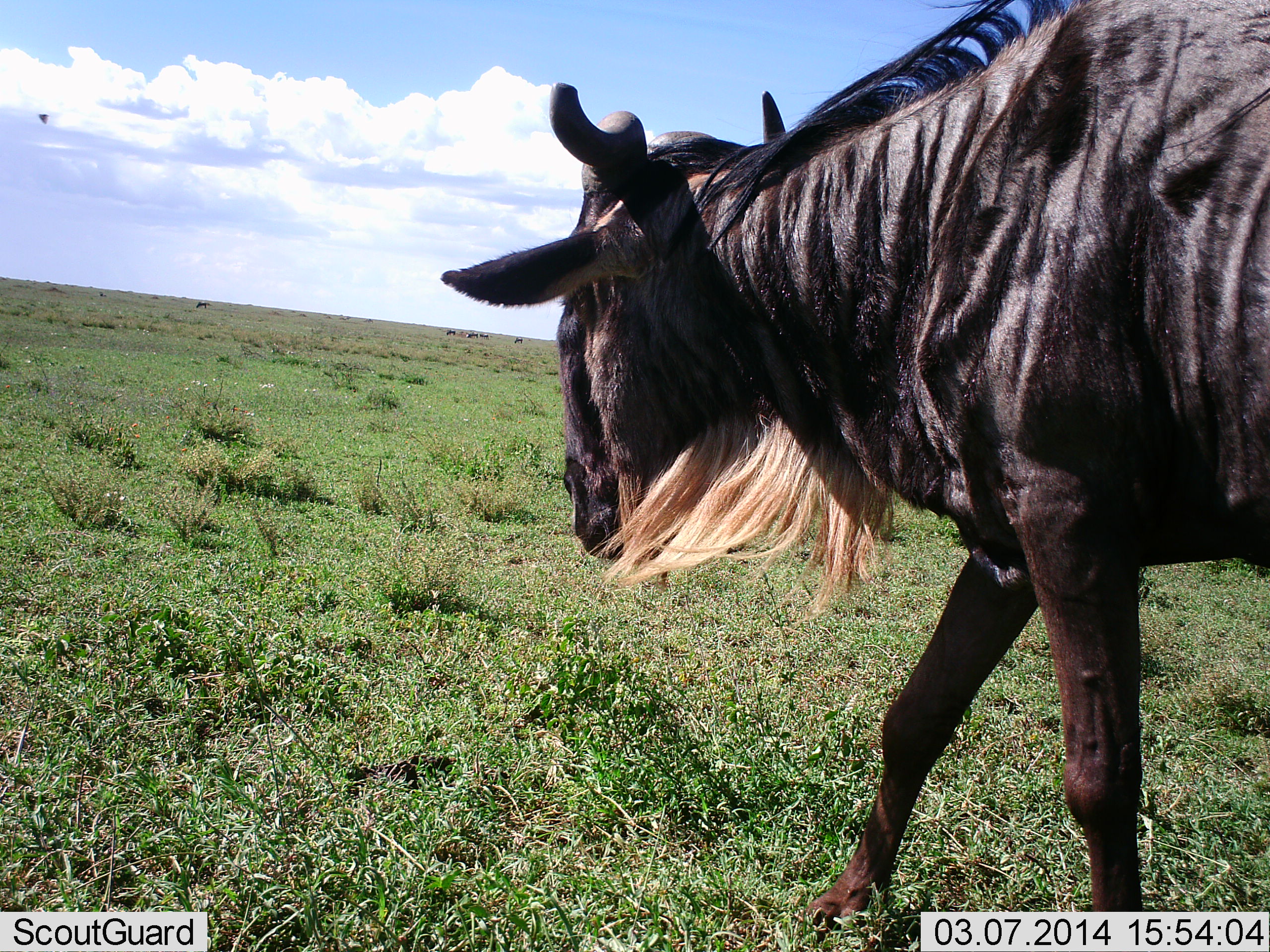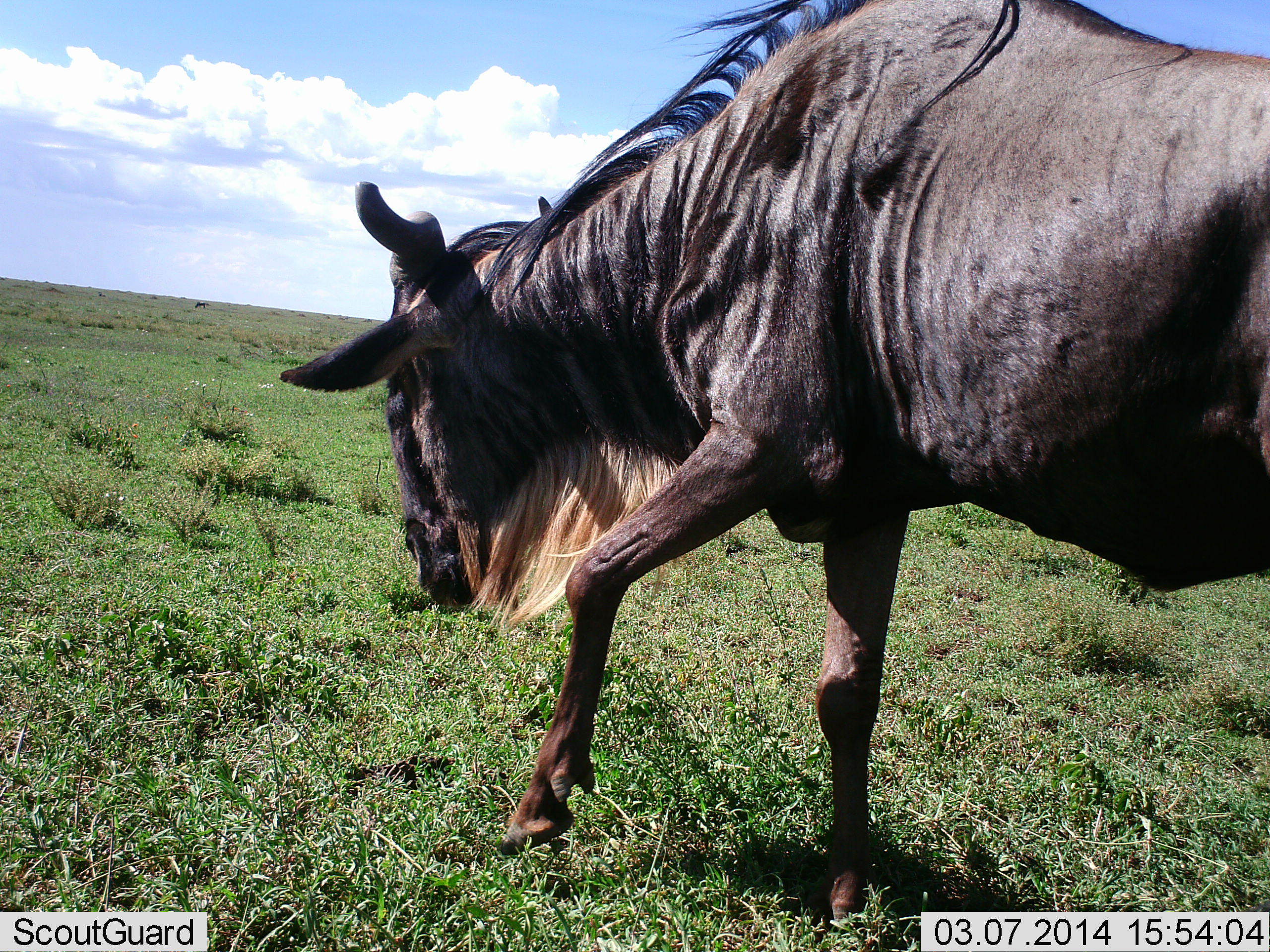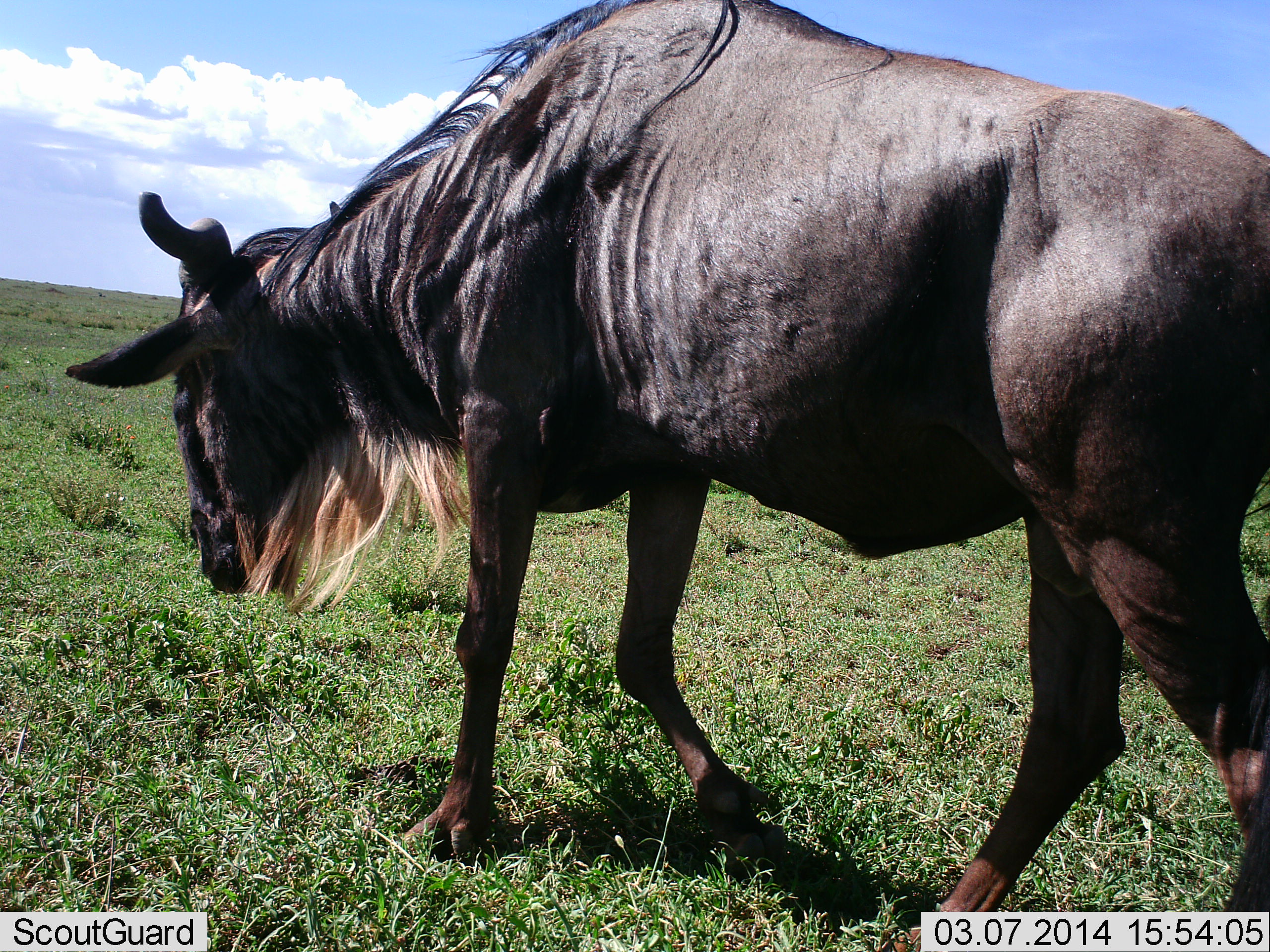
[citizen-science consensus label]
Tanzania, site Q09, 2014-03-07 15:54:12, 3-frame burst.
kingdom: Animalia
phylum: Chordata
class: Mammalia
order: Artiodactyla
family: Bovidae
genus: Connochaetes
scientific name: Connochaetes taurinus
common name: blue wildebeest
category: wildebeest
Wildebeest (blue wildebeest) (Connochaetes taurinus), count 1. Behavior (volunteer vote fractions): standing 0%, resting 0%, moving 90%, interacting 0%. Young present (vote fraction): 0%. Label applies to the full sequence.